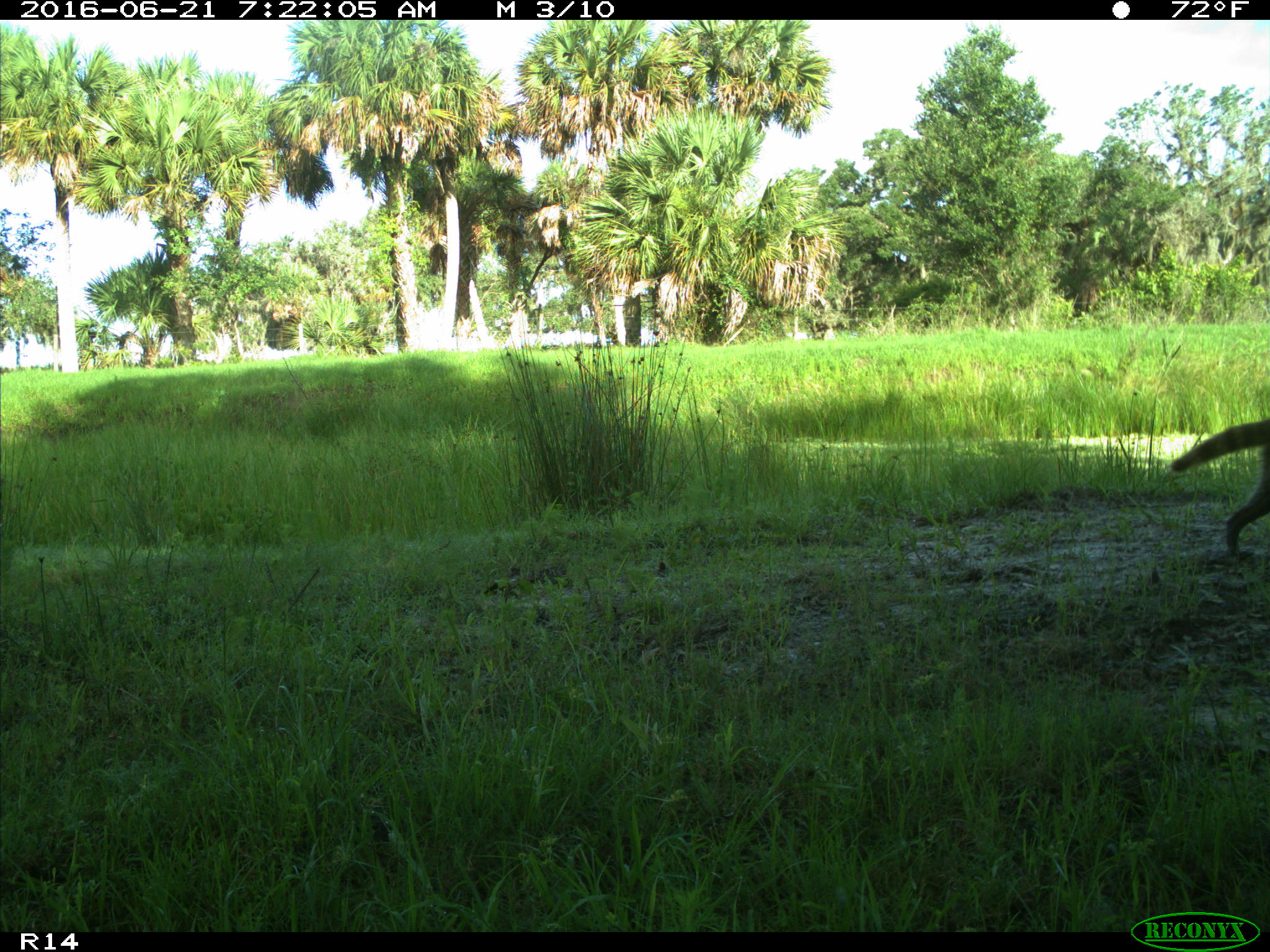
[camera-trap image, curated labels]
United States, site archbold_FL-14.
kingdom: Animalia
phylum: Chordata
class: Mammalia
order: Carnivora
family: Procyonidae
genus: Procyon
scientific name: Procyon lotor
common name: common raccoon